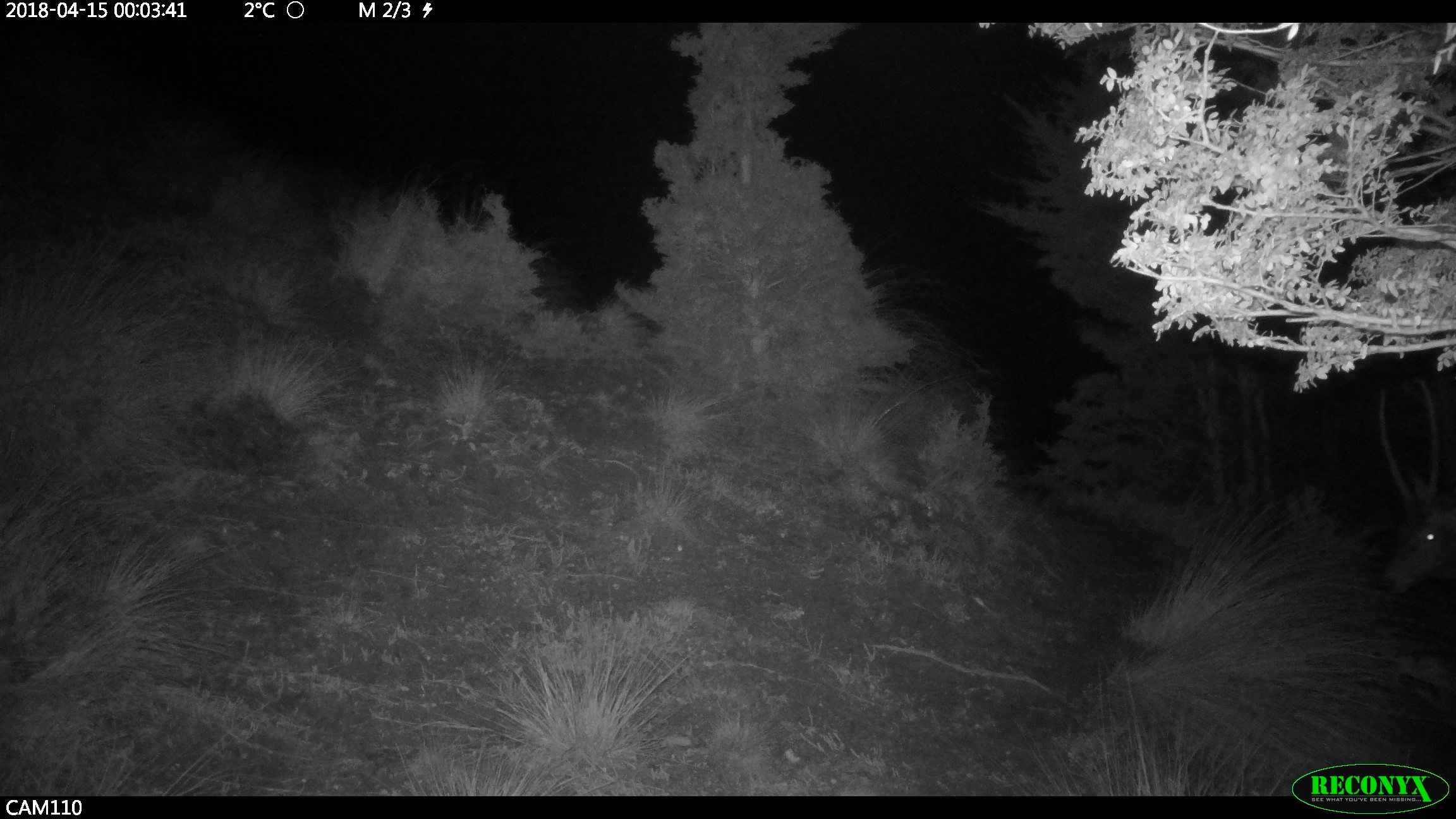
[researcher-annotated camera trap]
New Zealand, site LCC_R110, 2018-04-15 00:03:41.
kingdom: Animalia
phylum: Chordata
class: Mammalia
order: Artiodactyla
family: Cervidae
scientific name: Cervidae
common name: deer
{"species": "deer (Cervidae)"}